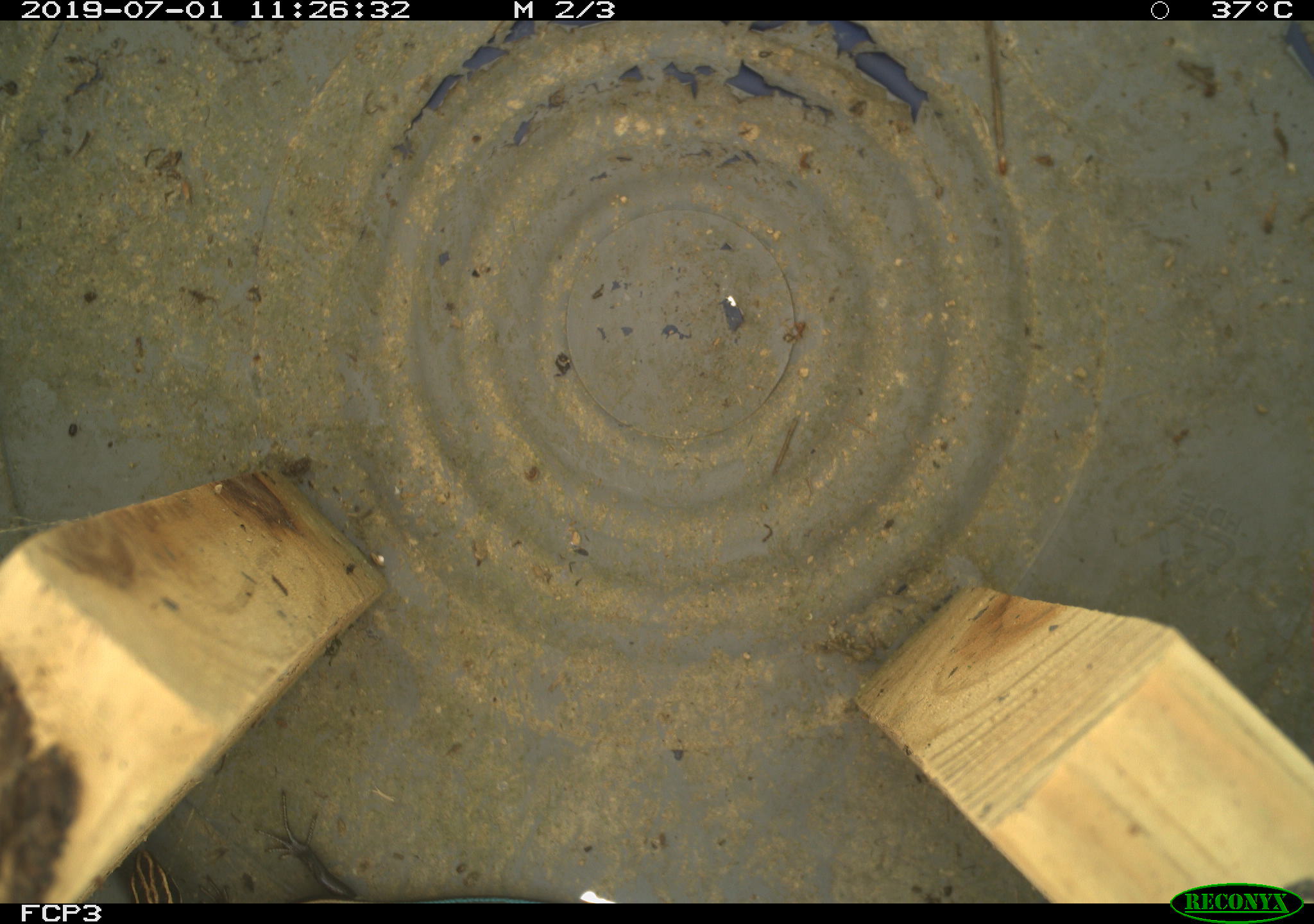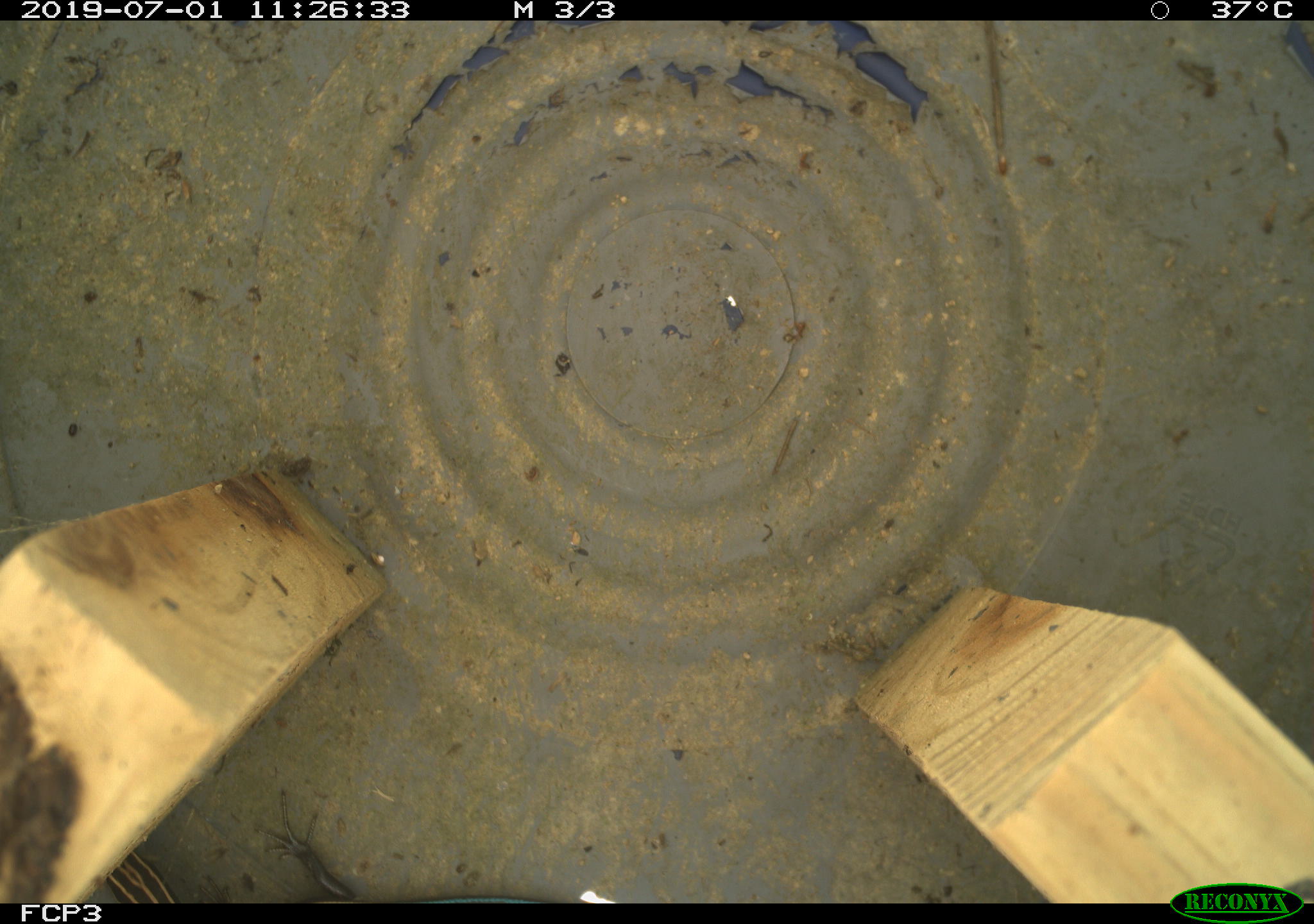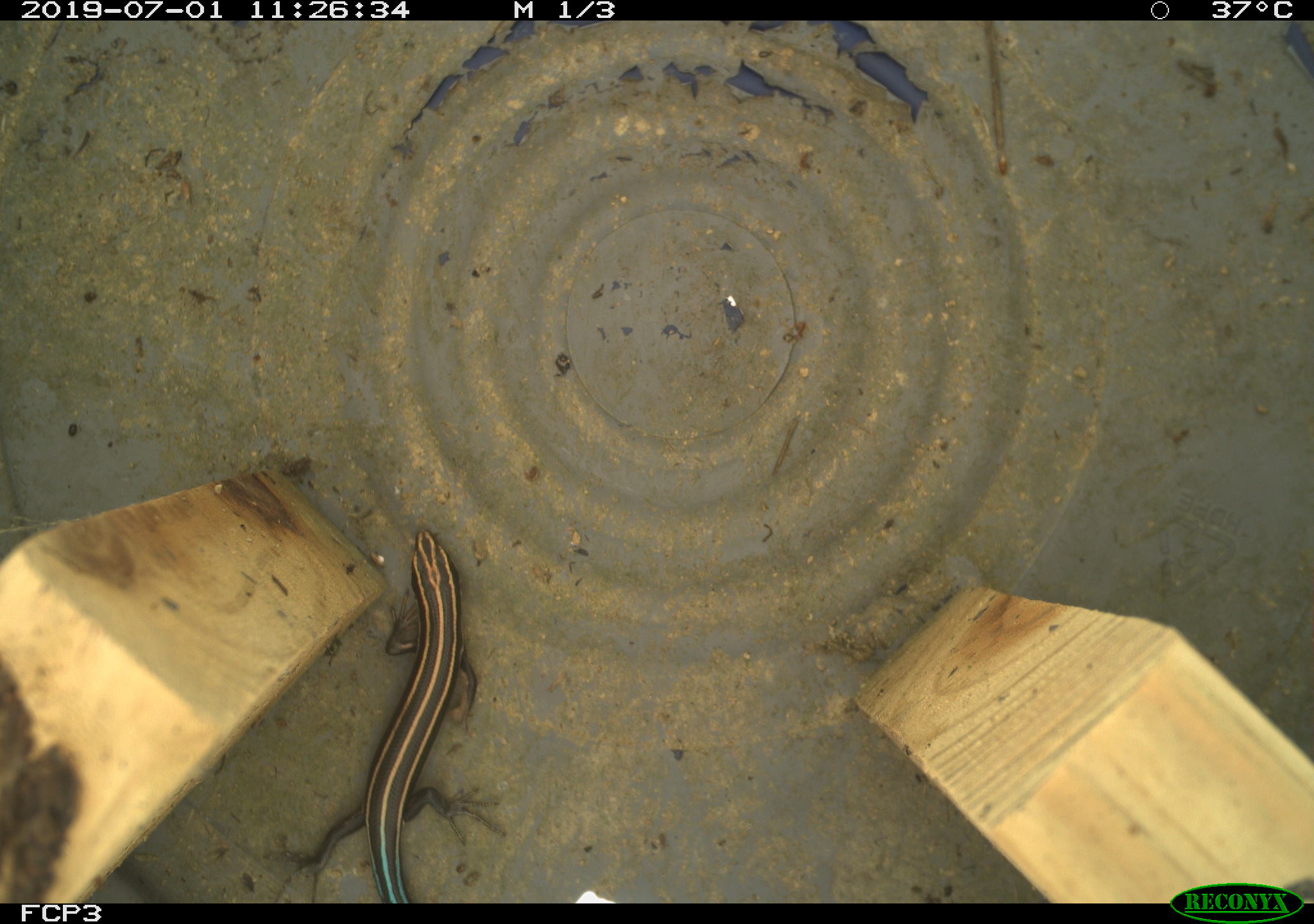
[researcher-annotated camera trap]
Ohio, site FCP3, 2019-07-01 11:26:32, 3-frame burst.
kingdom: Animalia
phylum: Chordata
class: Reptilia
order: Squamata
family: Scincidae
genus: Plestiodon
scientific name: Plestiodon fasciatus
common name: common five-lined skink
Common five-lined skink (Plestiodon fasciatus).